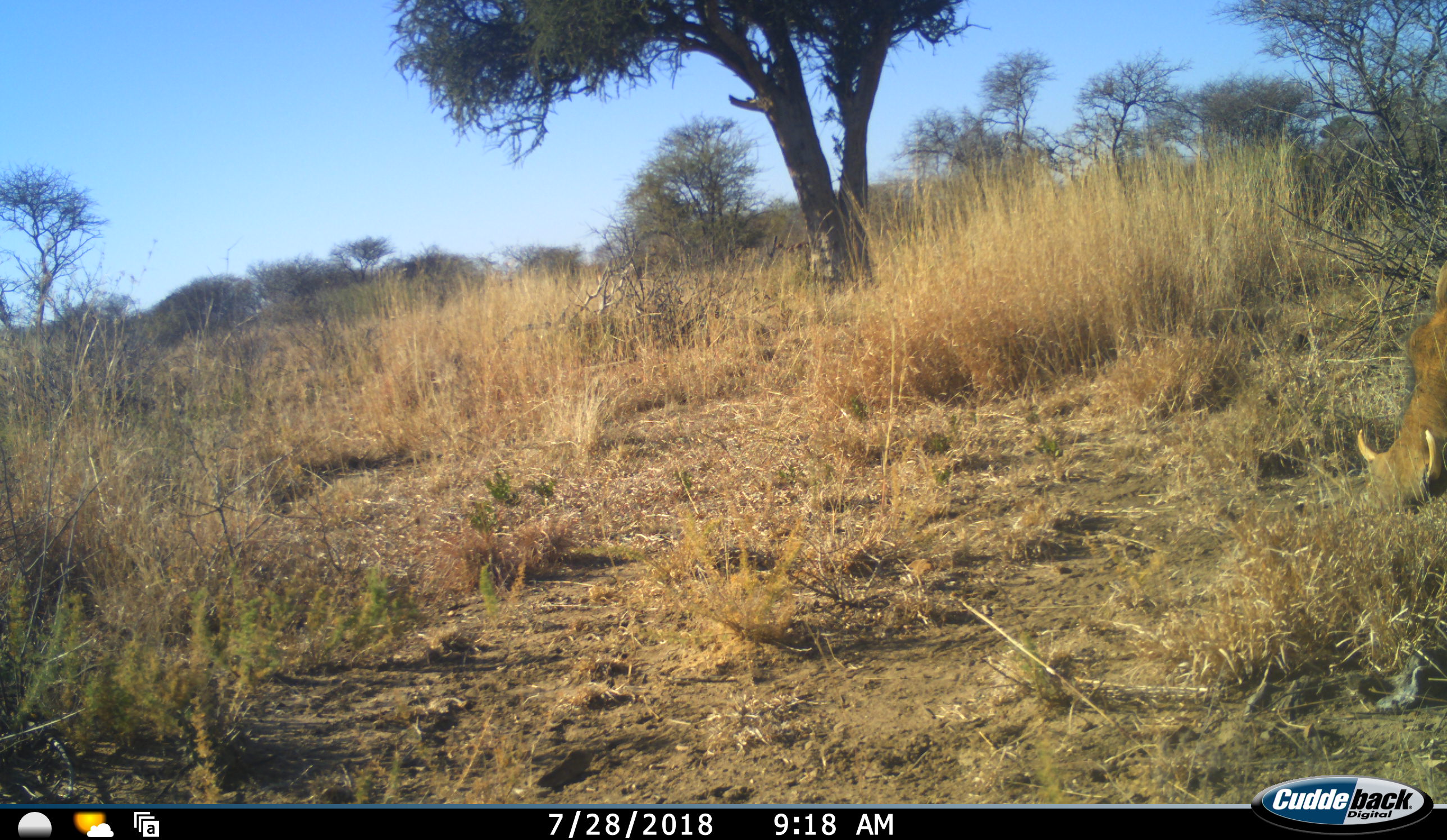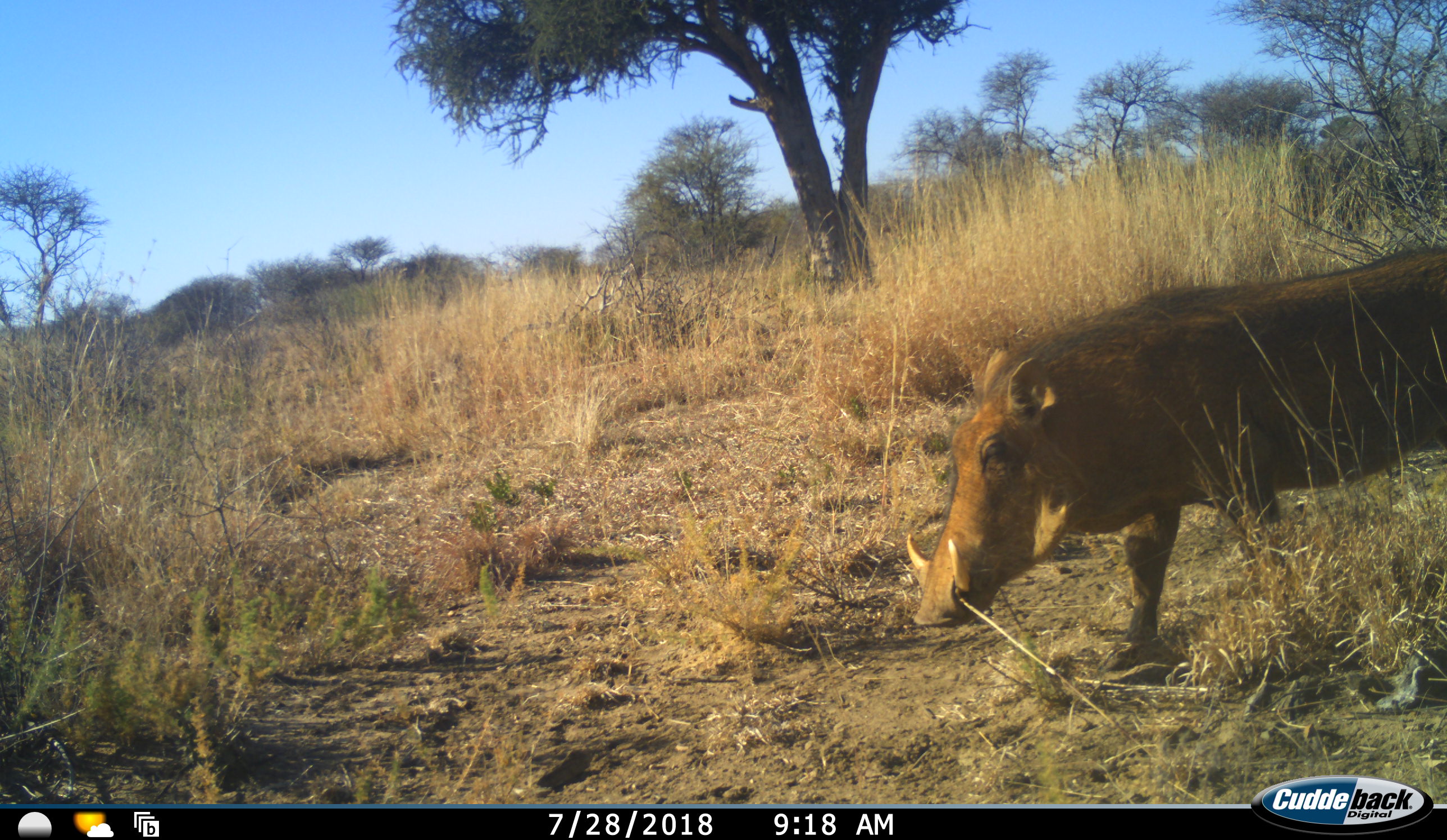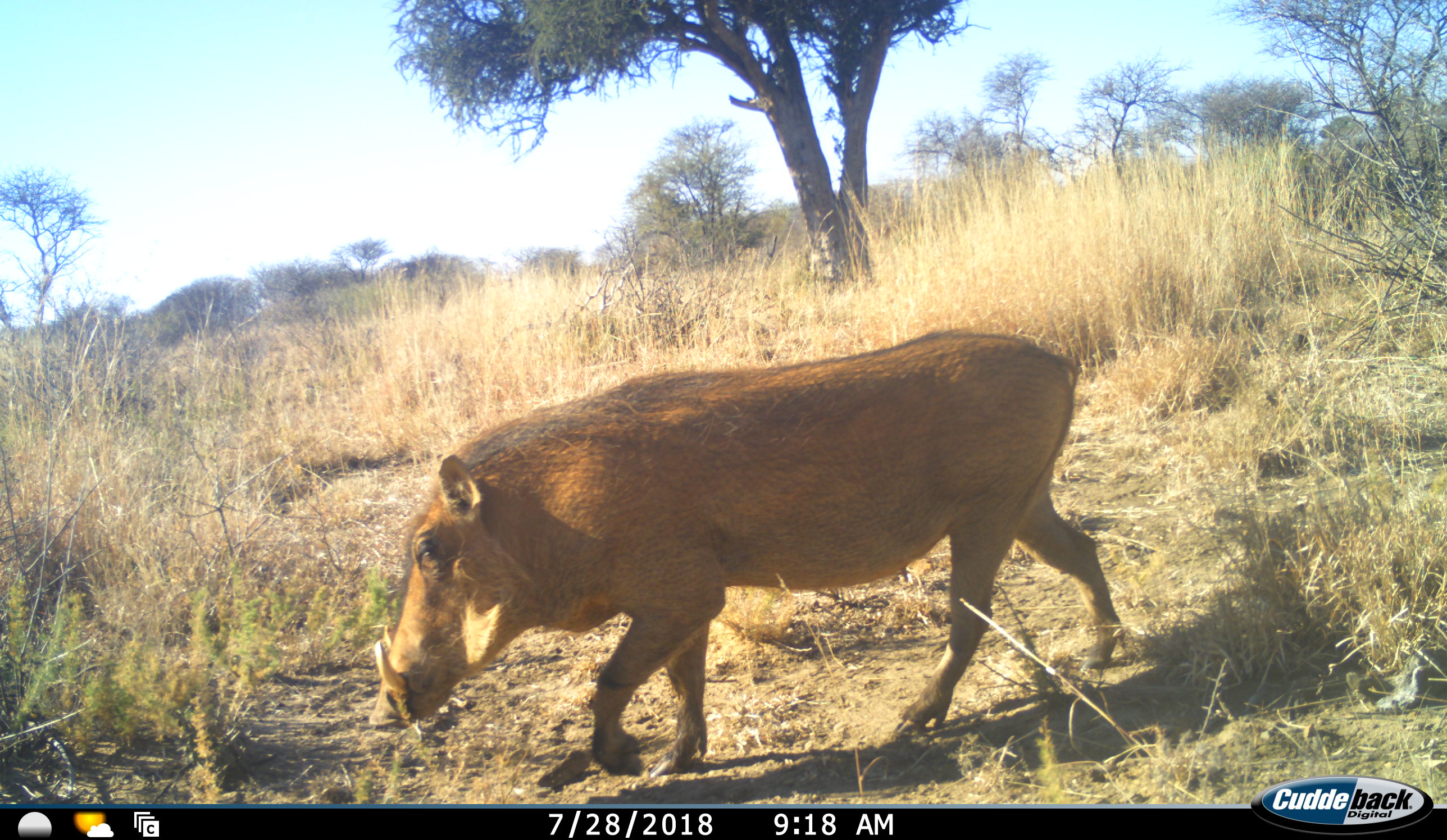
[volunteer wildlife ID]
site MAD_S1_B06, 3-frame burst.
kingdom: Animalia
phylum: Chordata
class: Mammalia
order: Artiodactyla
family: Suidae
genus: Phacochoerus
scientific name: Phacochoerus africanus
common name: warthog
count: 1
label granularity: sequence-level